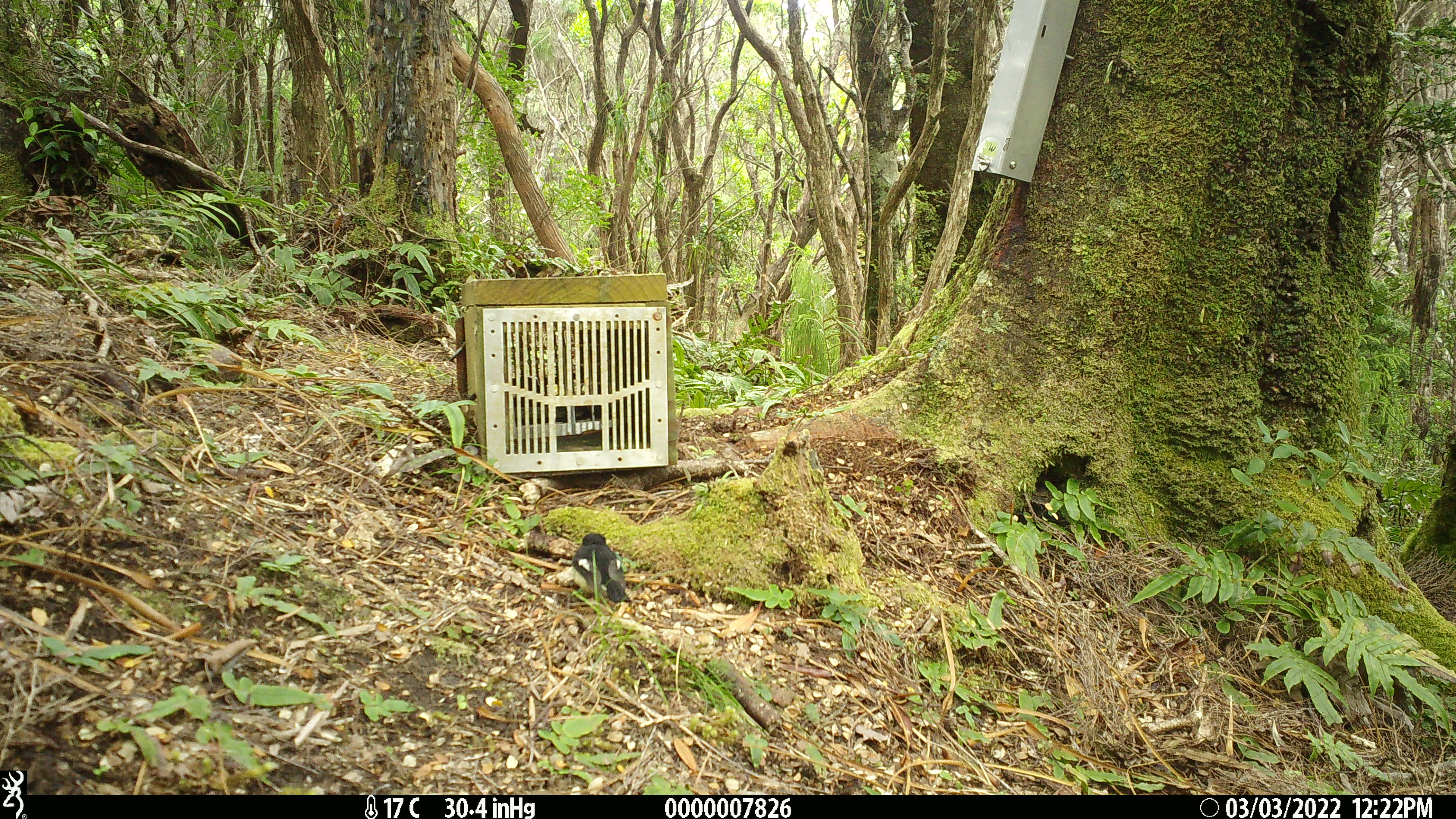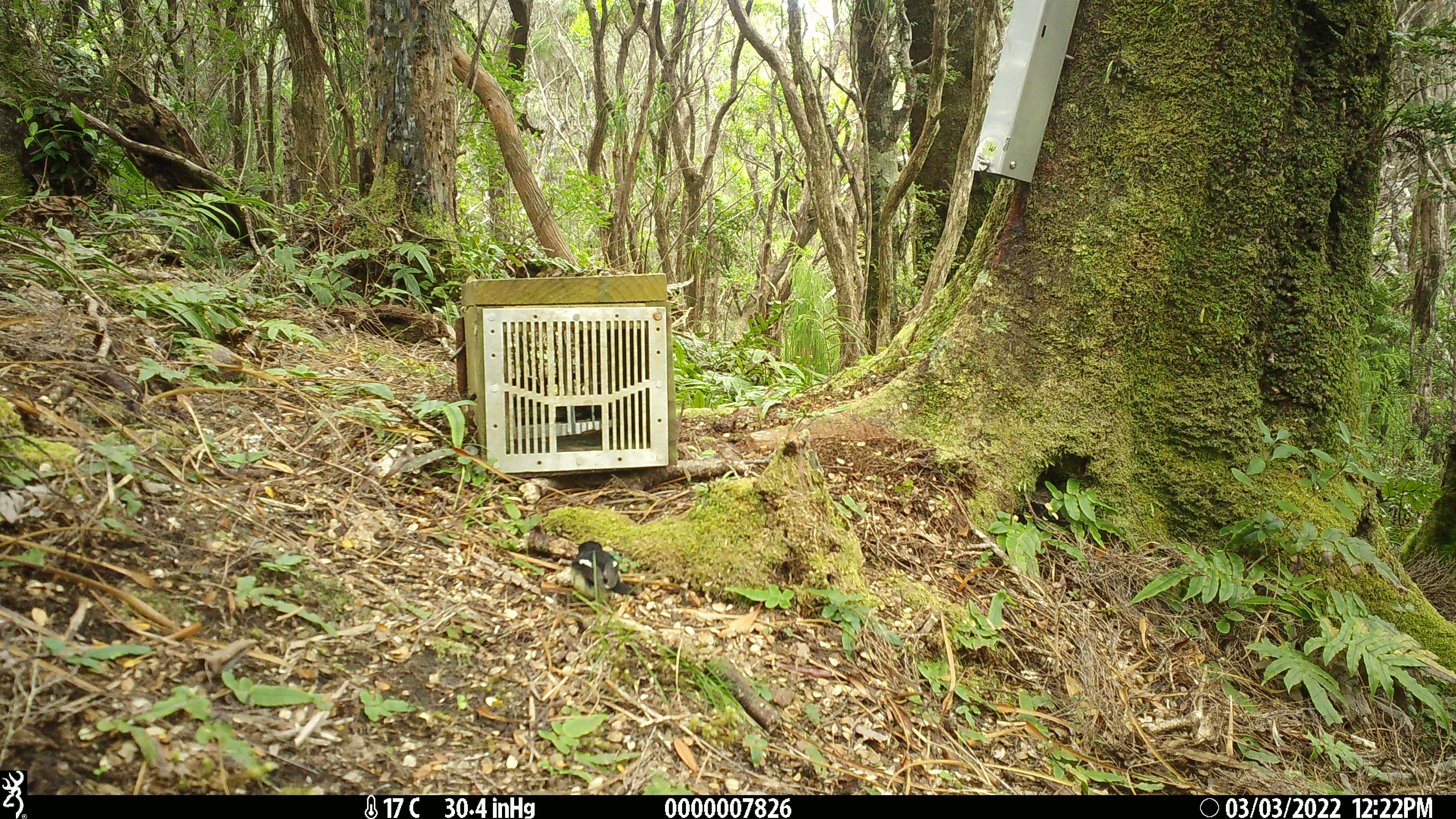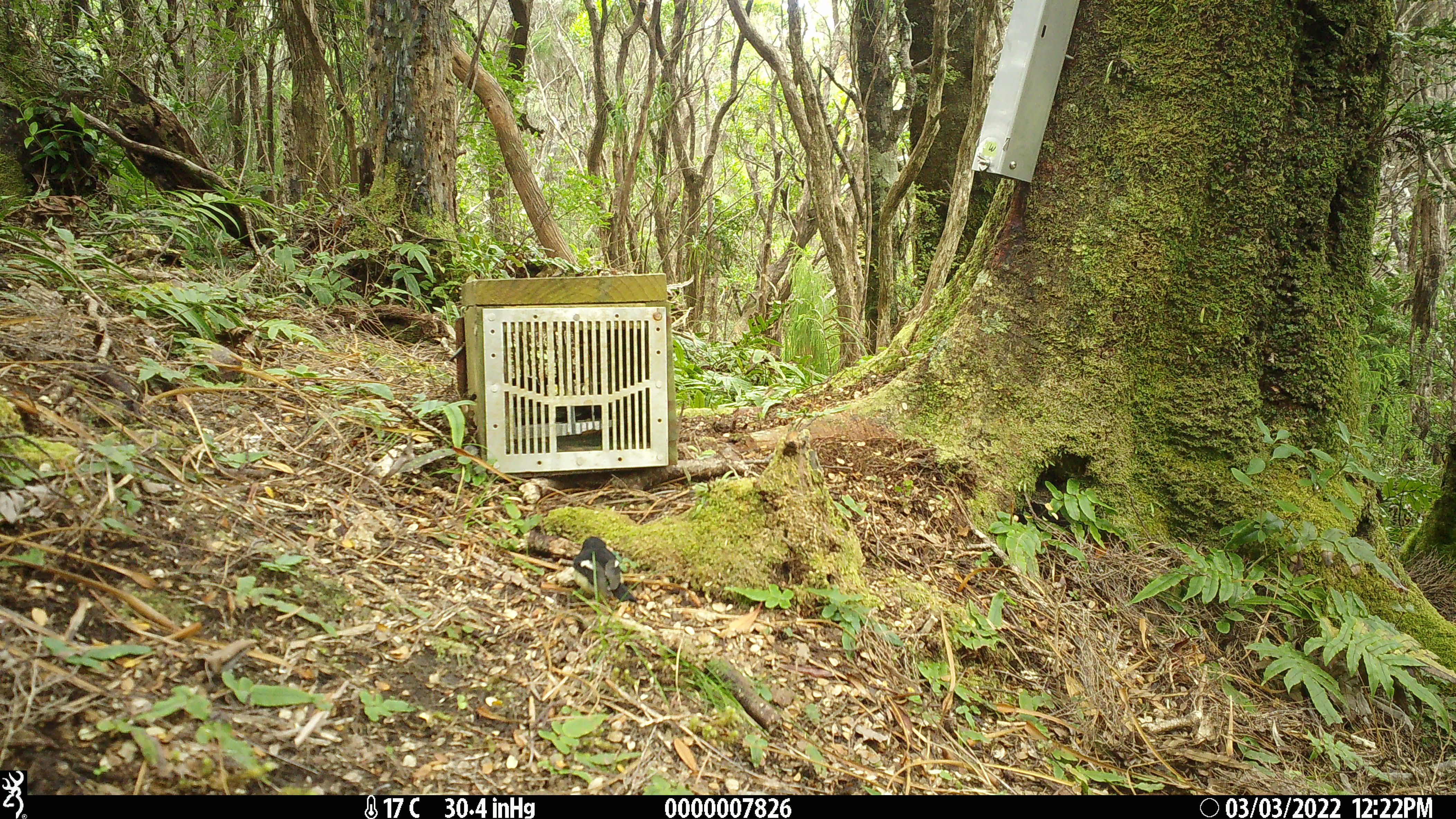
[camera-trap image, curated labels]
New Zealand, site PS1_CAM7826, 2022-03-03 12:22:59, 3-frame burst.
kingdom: Animalia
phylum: Chordata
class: Aves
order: Passeriformes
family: Petroicidae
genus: Petroica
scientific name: Petroica macrocephala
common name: tomtit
Tomtit (Petroica macrocephala).